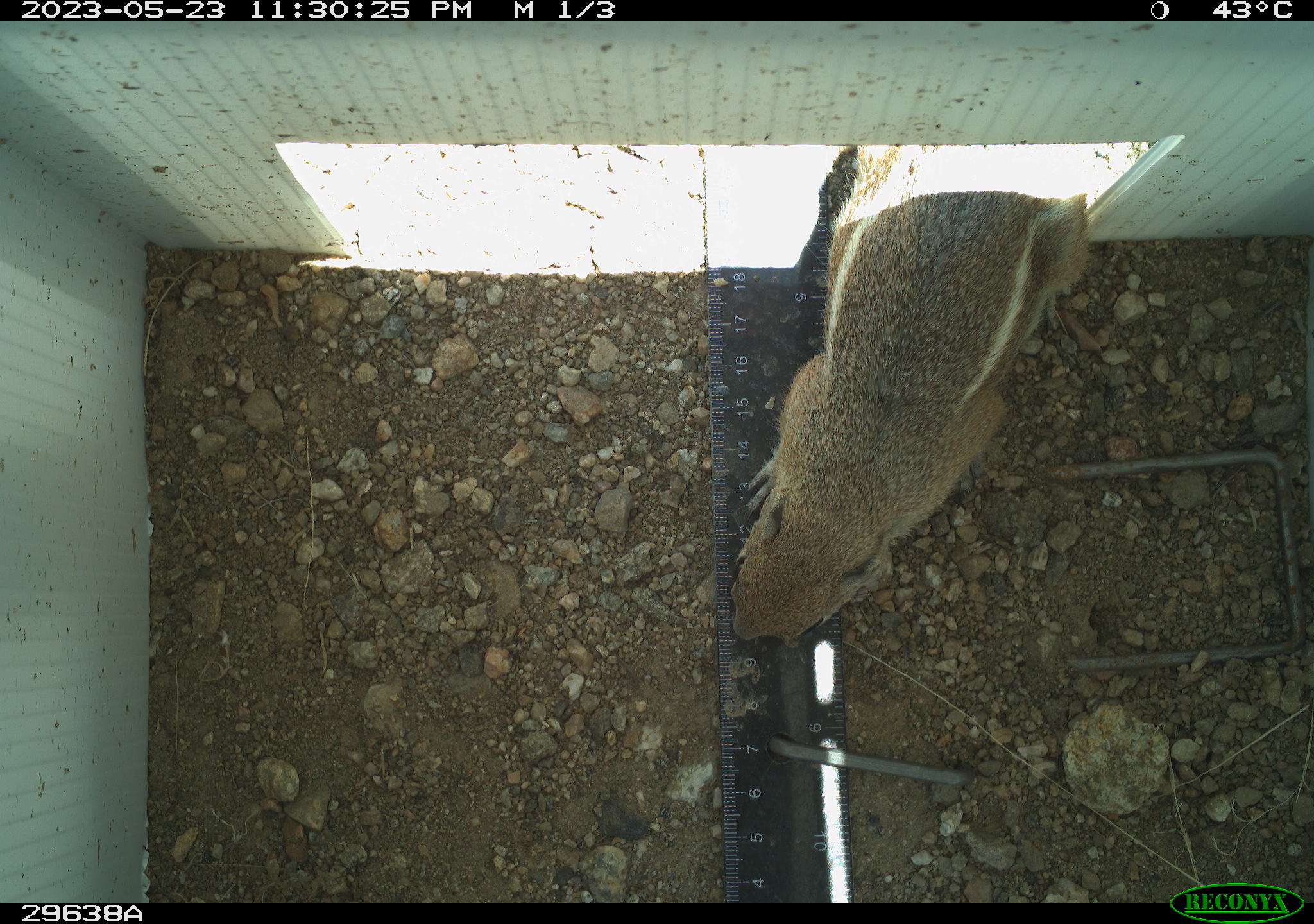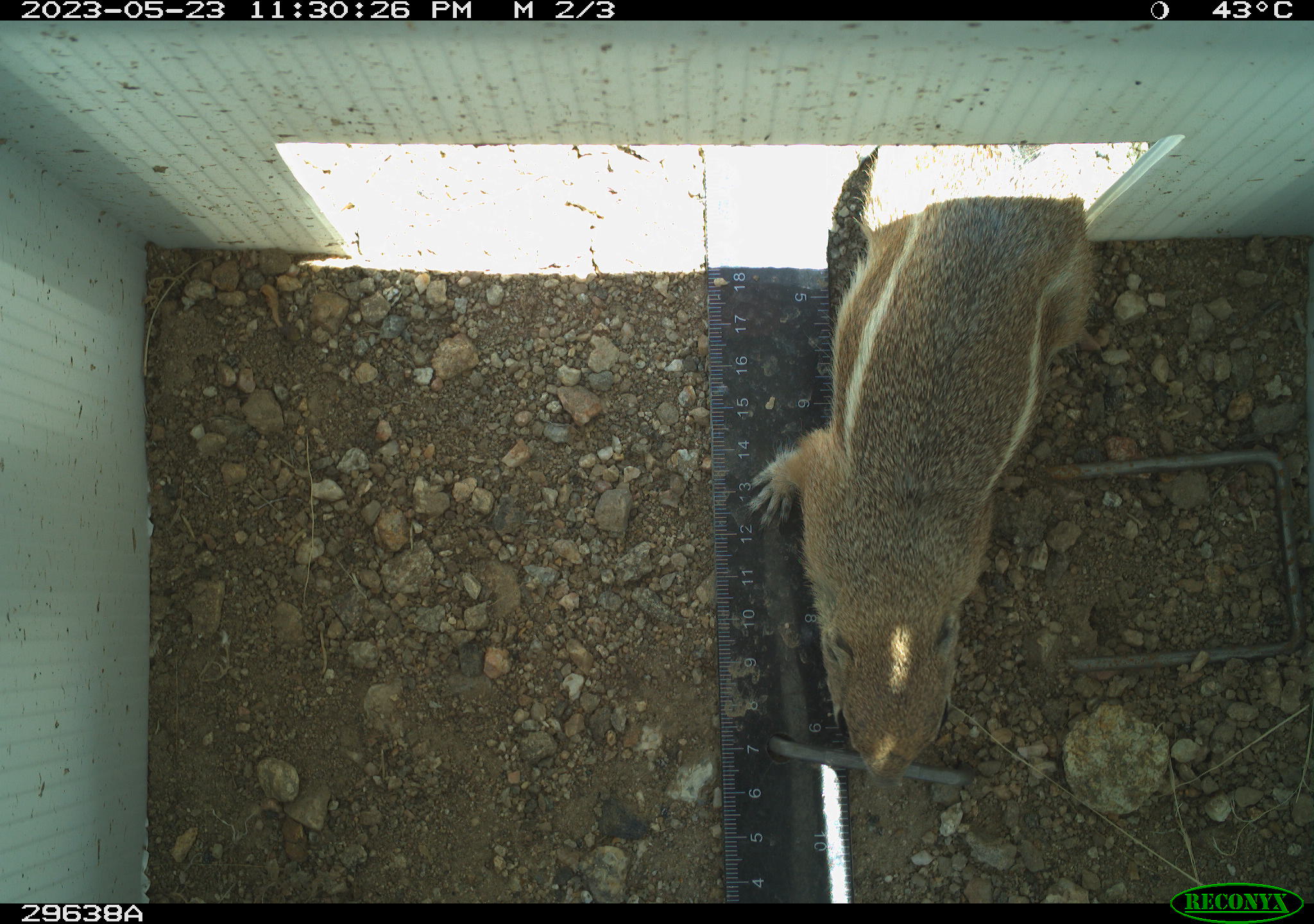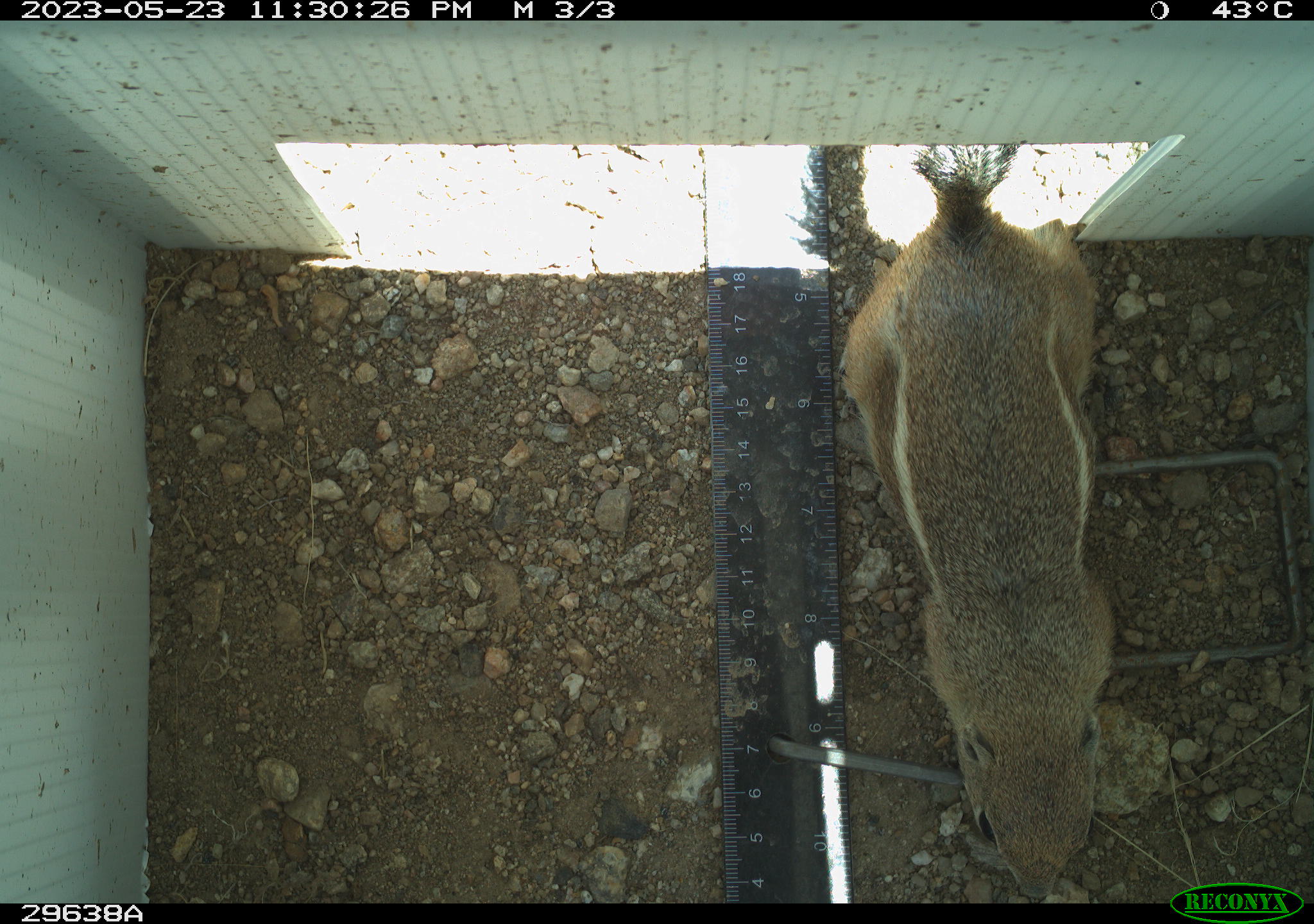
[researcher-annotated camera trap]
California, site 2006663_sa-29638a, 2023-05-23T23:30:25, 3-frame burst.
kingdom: Animalia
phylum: Chordata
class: Mammalia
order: Rodentia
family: Sciuridae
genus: Ammospermophilus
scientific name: Ammospermophilus leucurus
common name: white-tailed antelope squirrel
White-tailed antelope squirrel (Ammospermophilus leucurus).